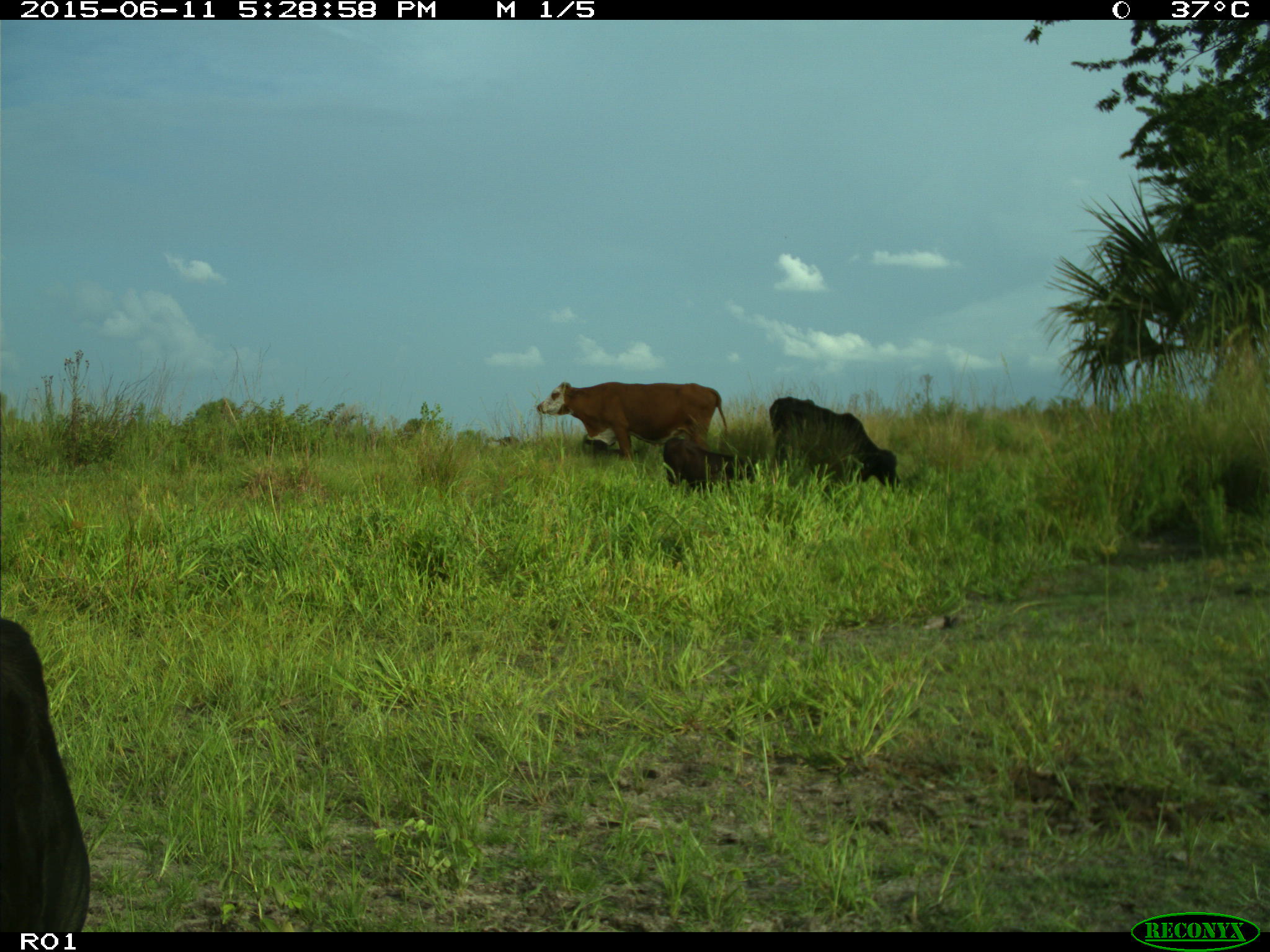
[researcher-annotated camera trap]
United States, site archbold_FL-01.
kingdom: Animalia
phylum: Chordata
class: Mammalia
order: Artiodactyla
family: Bovidae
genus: Bos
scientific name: Bos taurus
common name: domestic cow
Bos taurus (domestic cow).